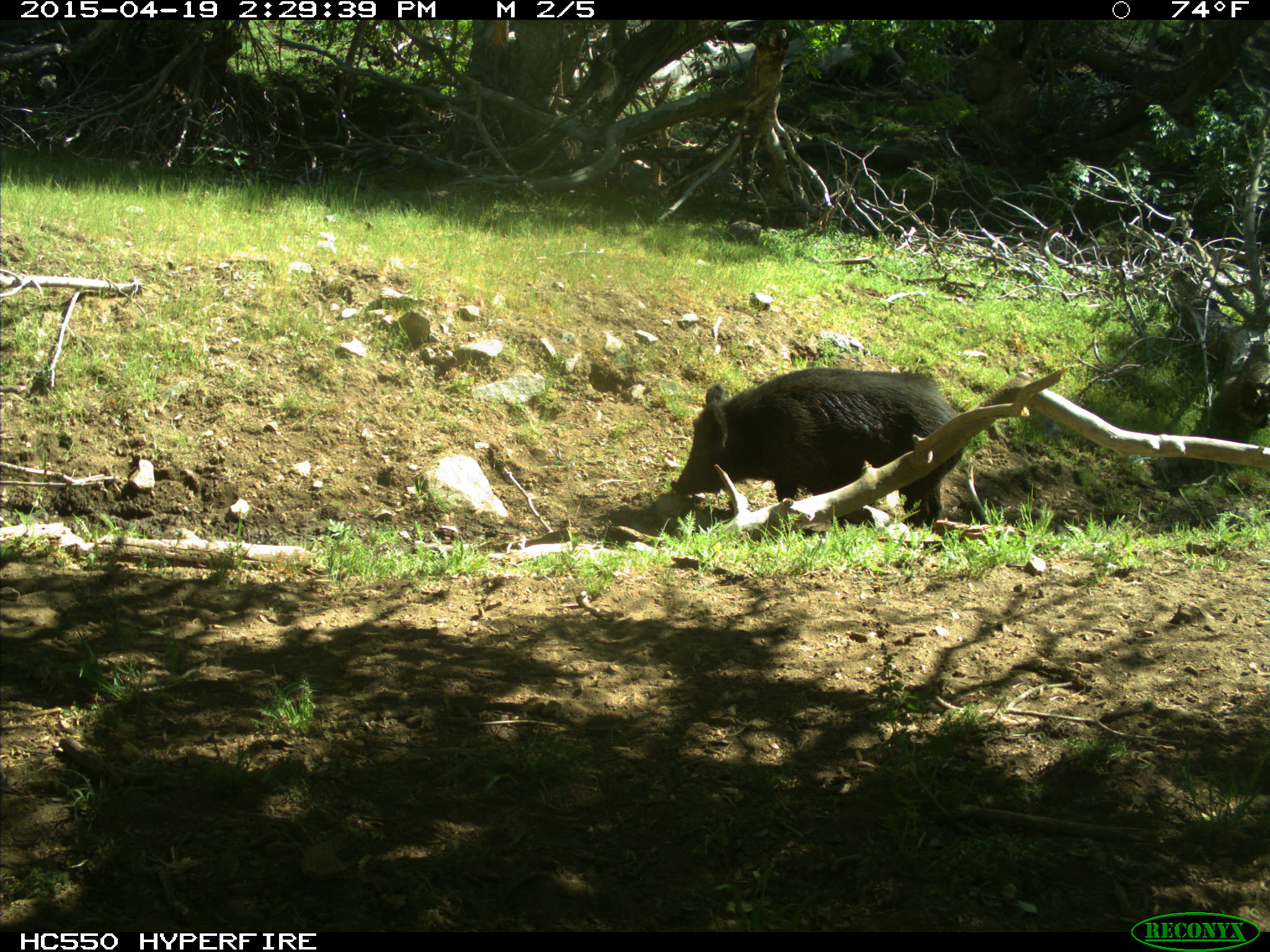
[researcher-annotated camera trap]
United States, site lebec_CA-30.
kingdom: Animalia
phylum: Chordata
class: Mammalia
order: Artiodactyla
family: Suidae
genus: Sus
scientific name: Sus scrofa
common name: wild boar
Sus scrofa (wild boar).